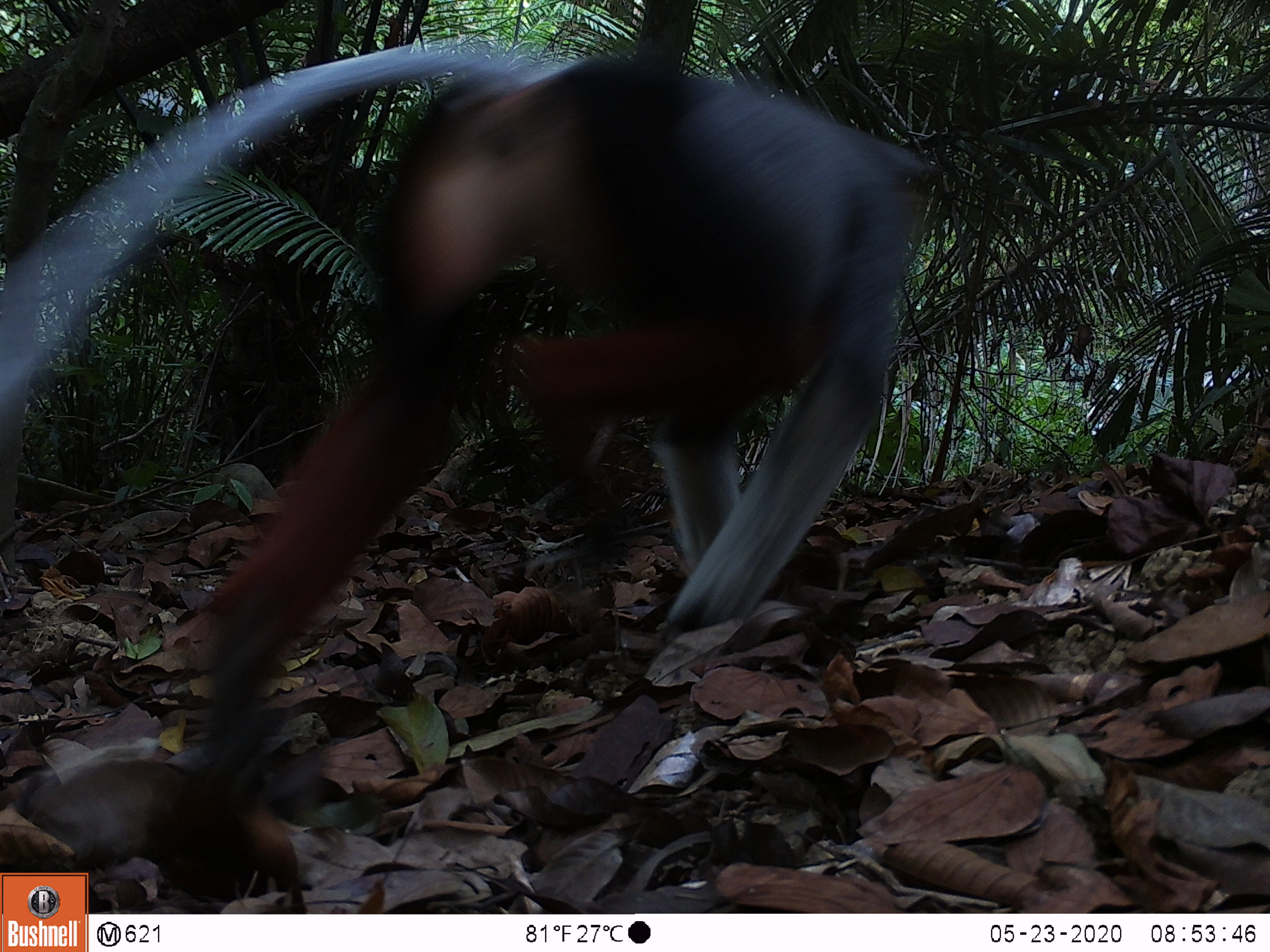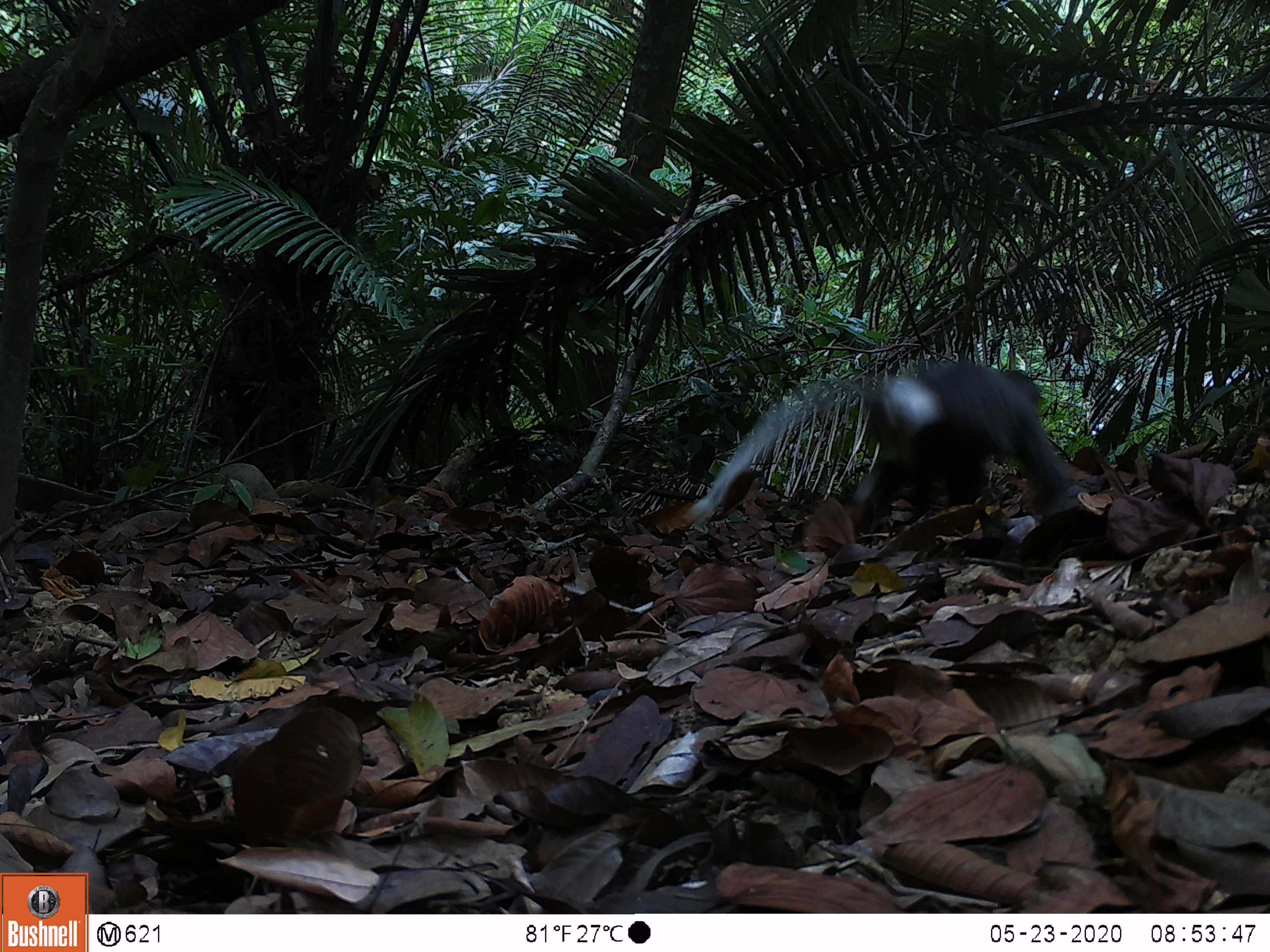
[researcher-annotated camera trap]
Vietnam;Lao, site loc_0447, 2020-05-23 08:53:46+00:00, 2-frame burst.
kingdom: Animalia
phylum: Chordata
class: Mammalia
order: Primates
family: Cercopithecidae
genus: Pygathrix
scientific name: Pygathrix nemaeus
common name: red-shanked douc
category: red shanked douc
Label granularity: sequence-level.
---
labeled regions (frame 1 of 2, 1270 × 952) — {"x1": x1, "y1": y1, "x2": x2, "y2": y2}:
red shanked douc: {"x1": 0, "y1": 28, "x2": 939, "y2": 790}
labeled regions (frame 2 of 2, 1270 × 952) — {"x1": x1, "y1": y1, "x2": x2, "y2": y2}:
red shanked douc: {"x1": 683, "y1": 356, "x2": 1083, "y2": 532}